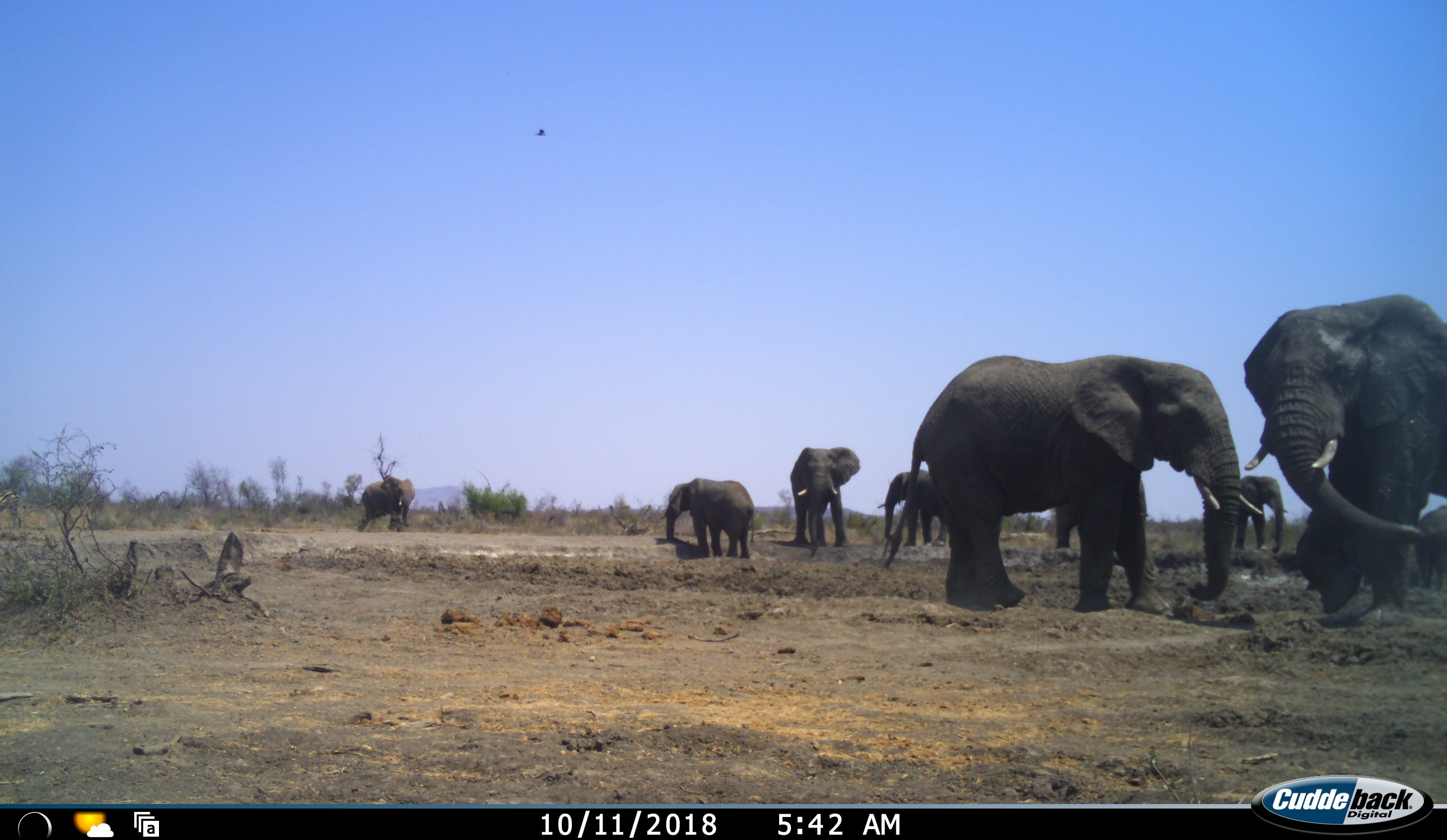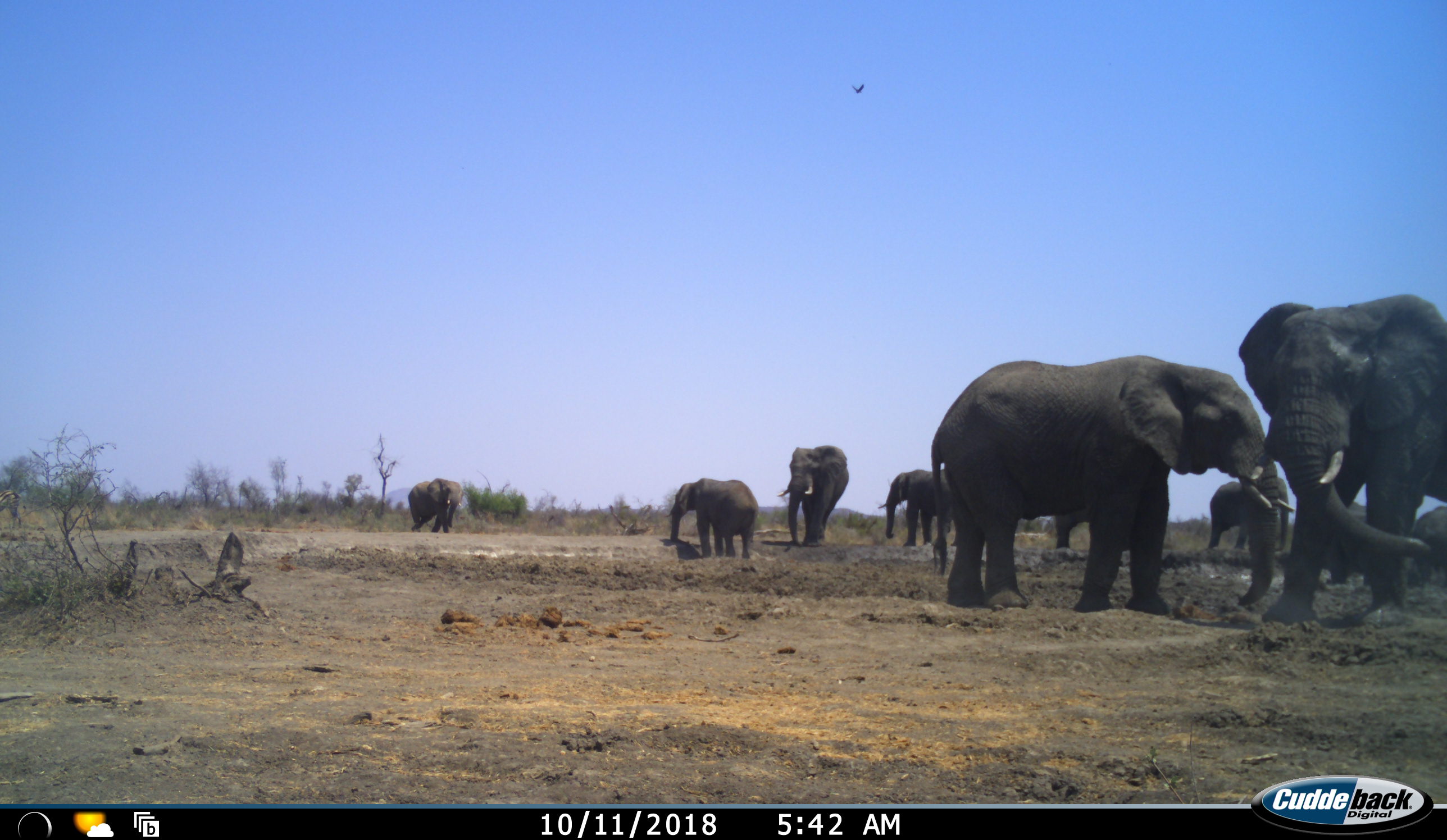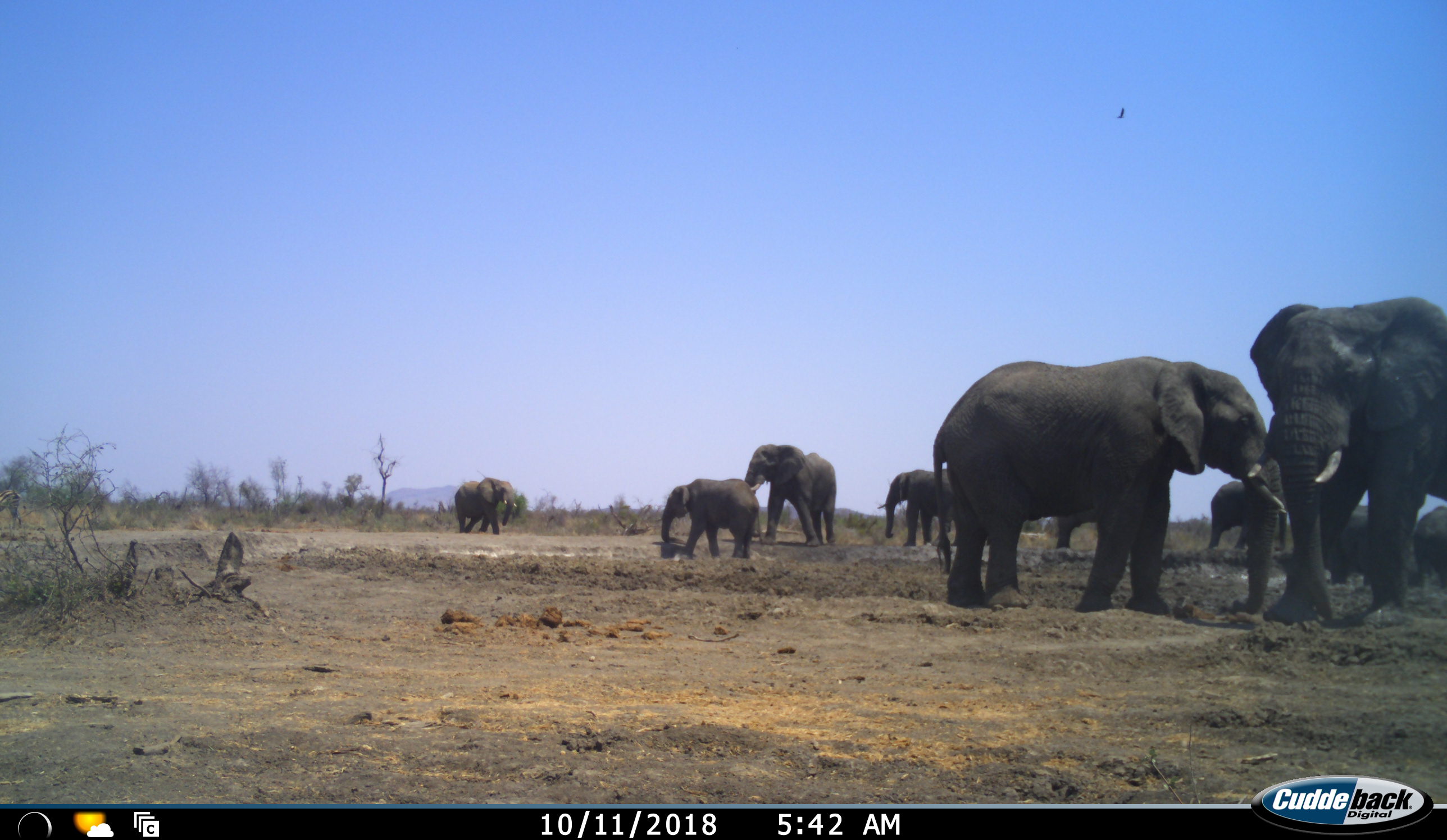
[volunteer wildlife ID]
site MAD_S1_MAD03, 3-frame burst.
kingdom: Animalia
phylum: Chordata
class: Mammalia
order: Proboscidea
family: Elephantidae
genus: Loxodonta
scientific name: Loxodonta africana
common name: african bush elephant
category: elephant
Elephant (african bush elephant) (Loxodonta africana), count 9. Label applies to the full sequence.